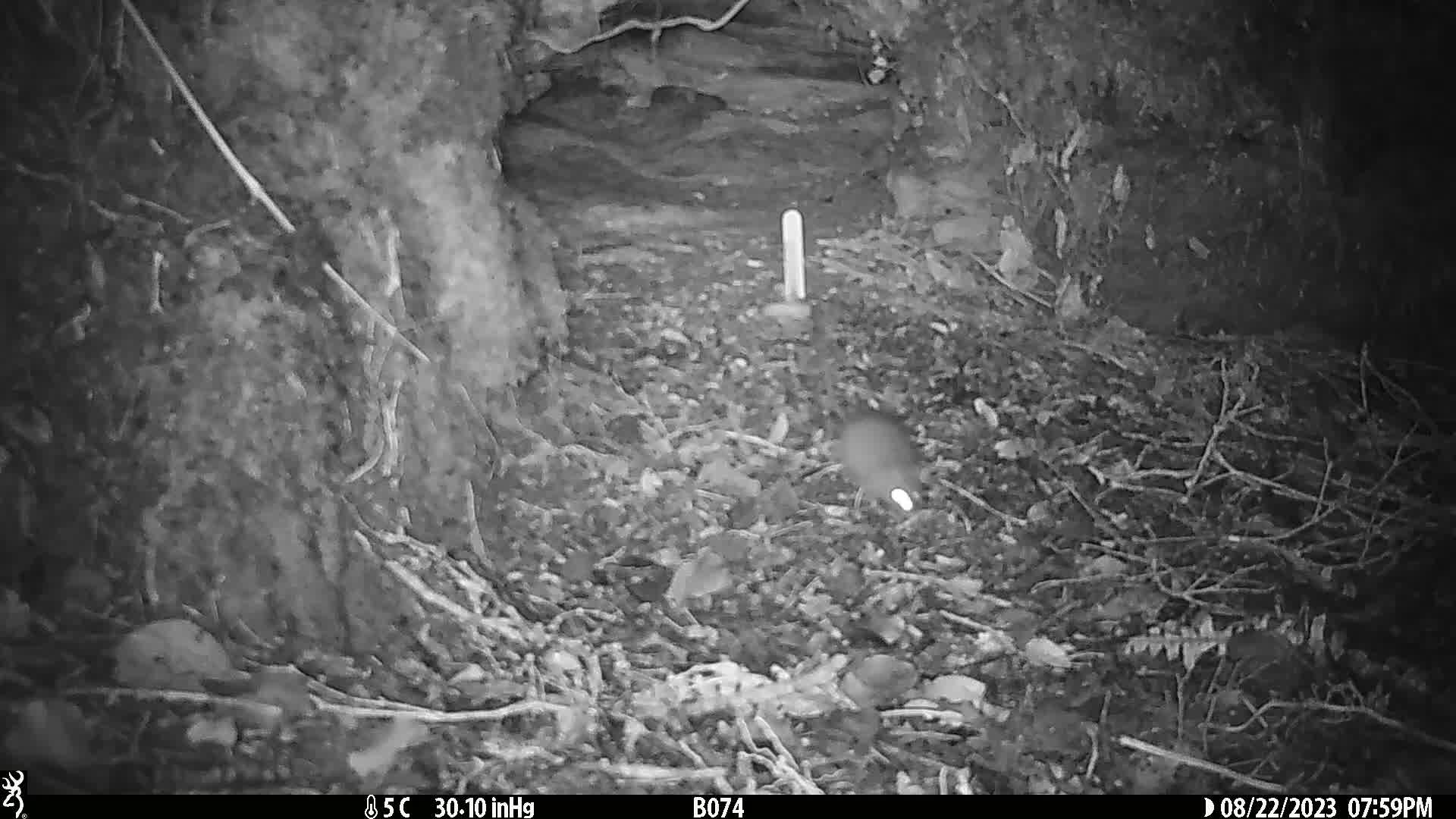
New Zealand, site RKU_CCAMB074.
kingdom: Animalia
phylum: Chordata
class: Mammalia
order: Rodentia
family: Muridae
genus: Rattus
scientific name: Rattus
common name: rat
Rat (Rattus).